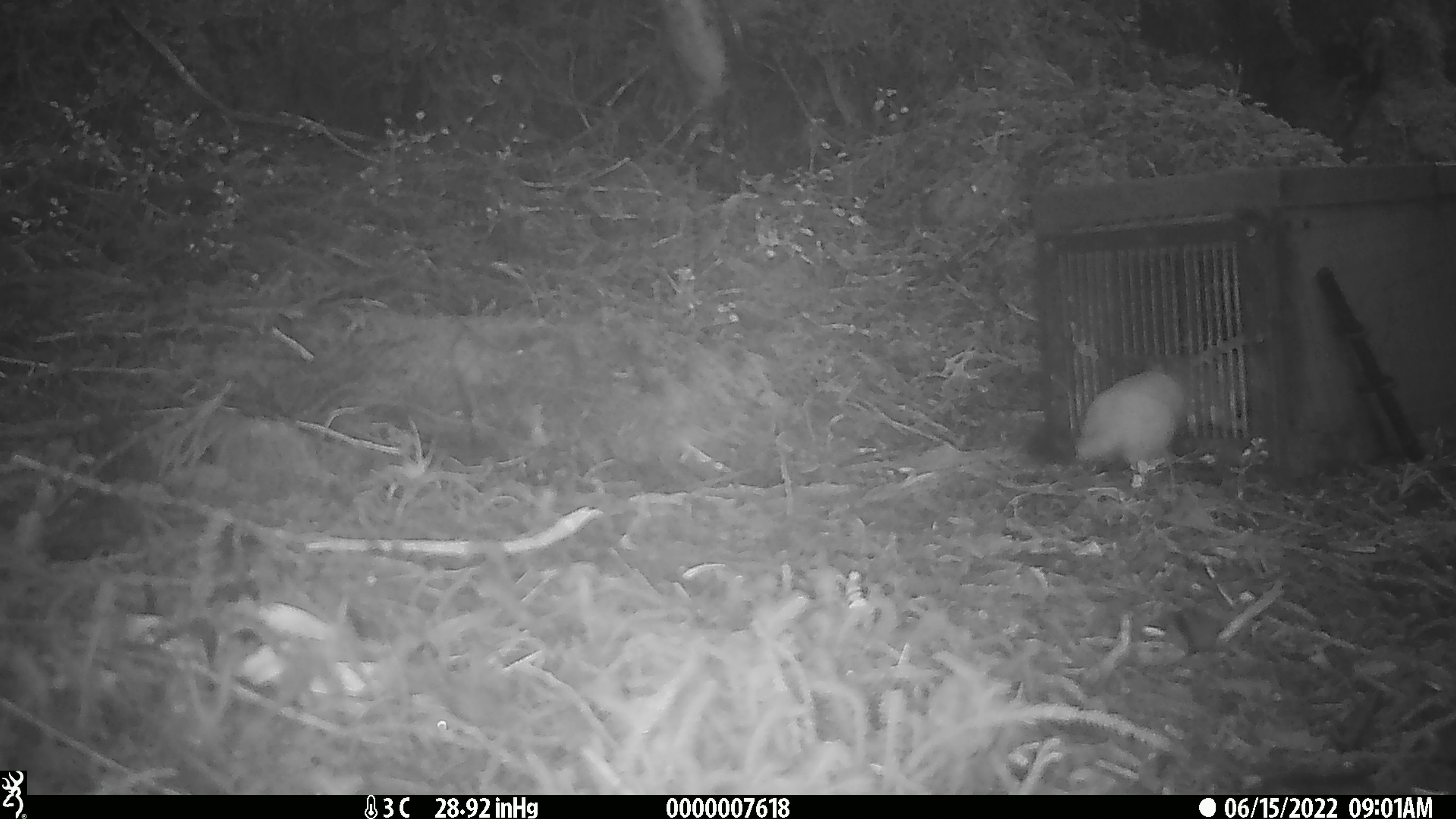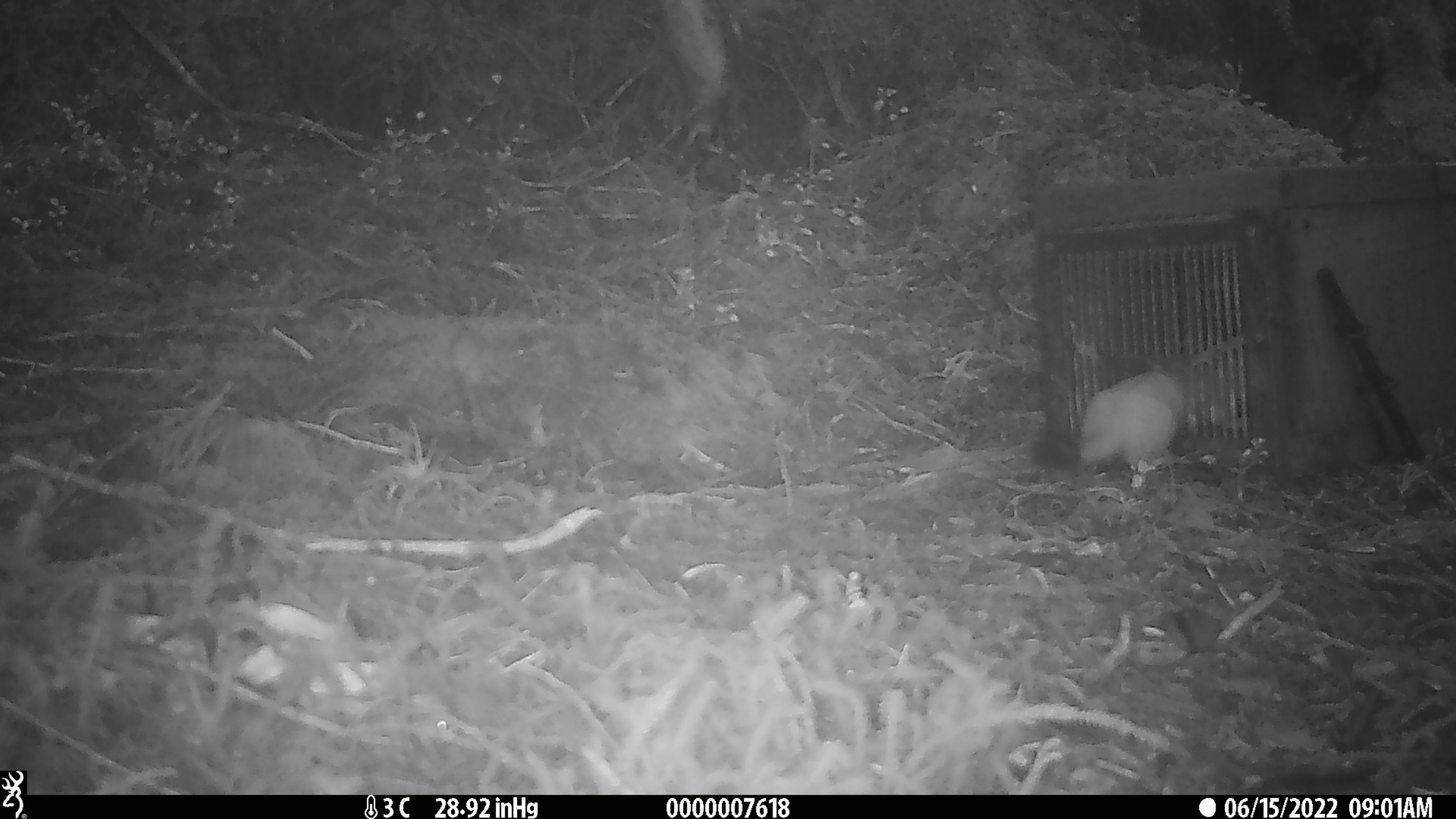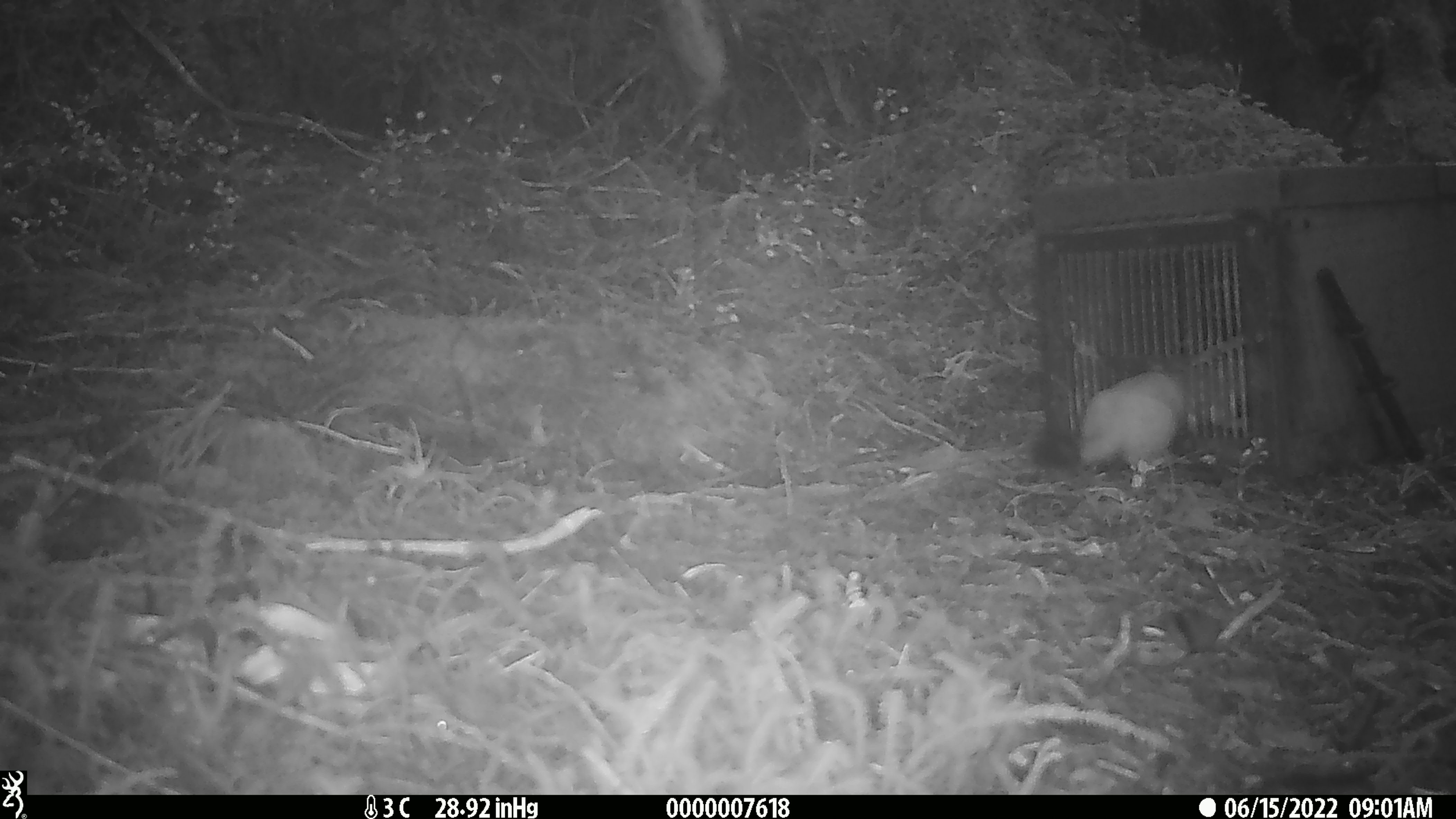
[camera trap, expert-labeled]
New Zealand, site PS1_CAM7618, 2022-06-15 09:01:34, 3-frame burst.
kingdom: Animalia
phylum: Chordata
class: Mammalia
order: Carnivora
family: Mustelidae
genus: Mustela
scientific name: Mustela erminea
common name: stoat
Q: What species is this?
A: Stoat (Mustela erminea).